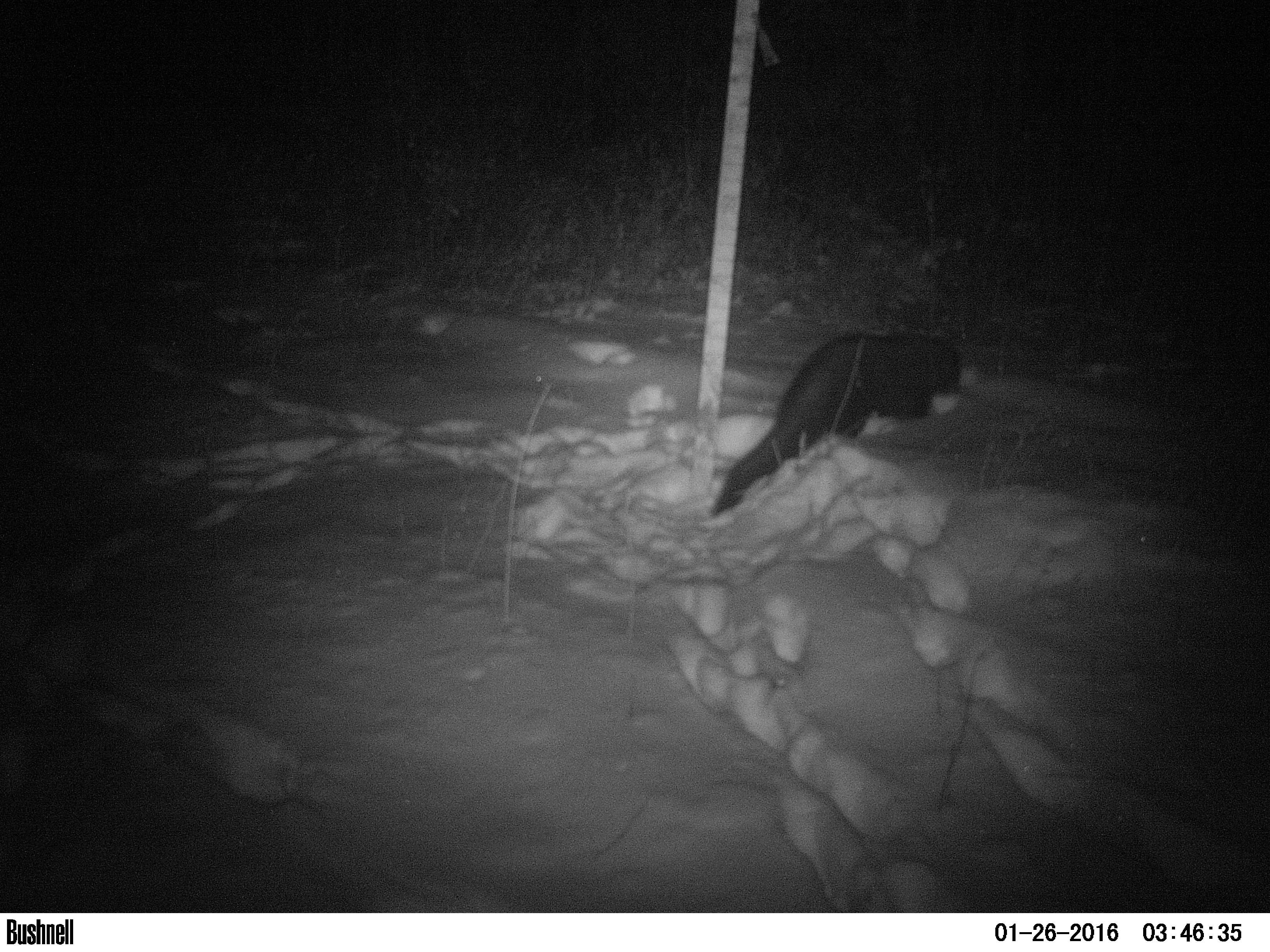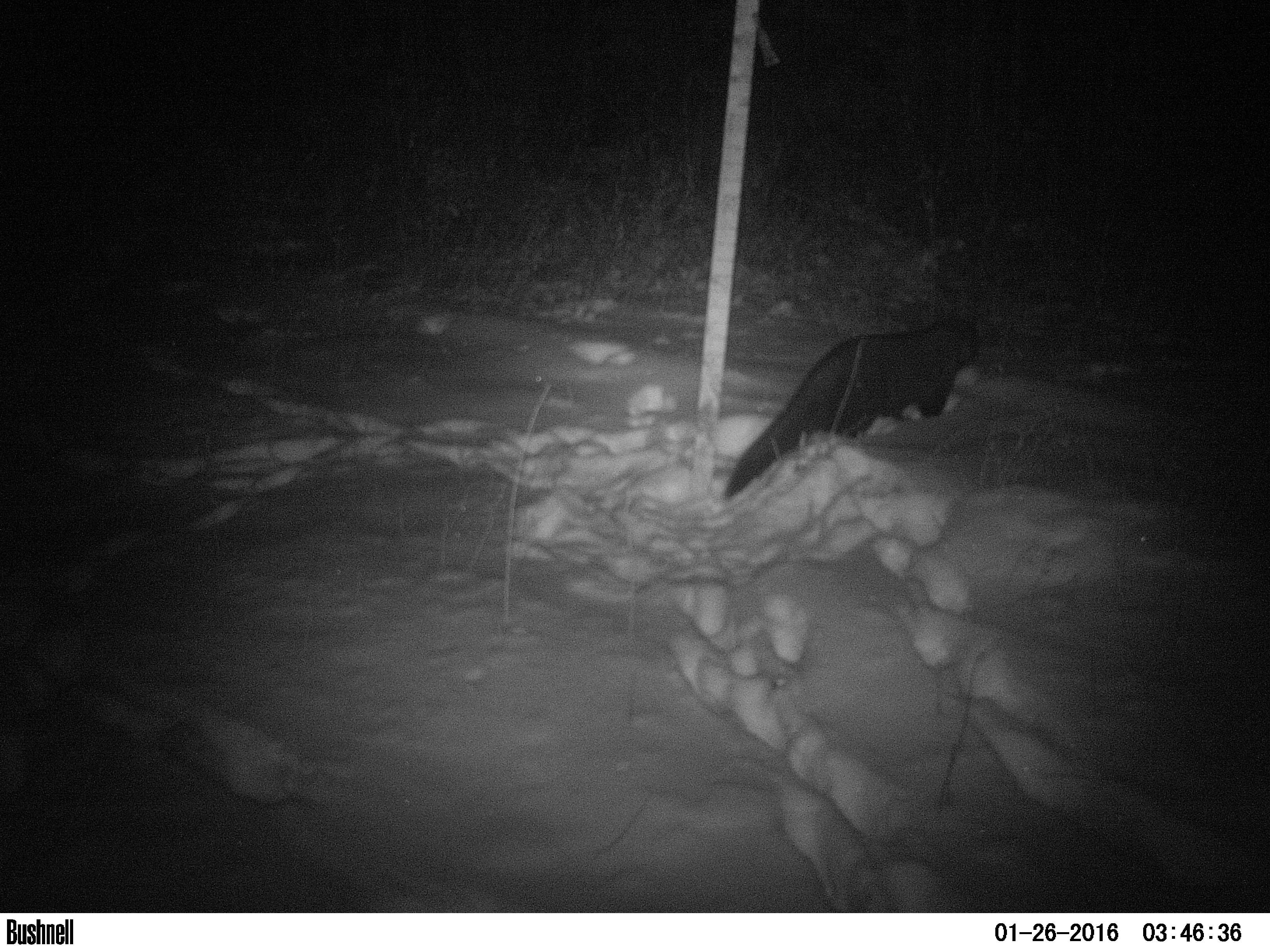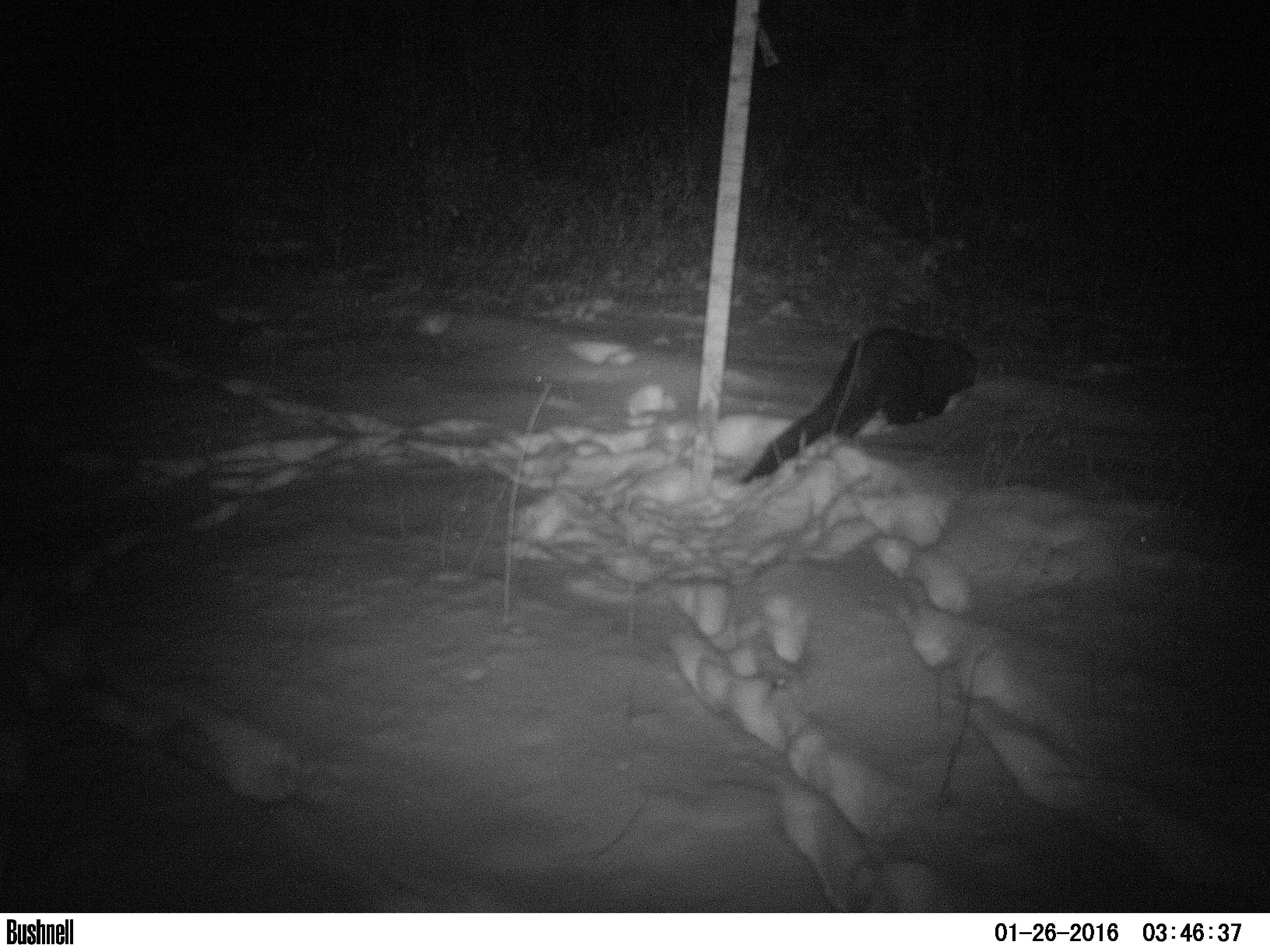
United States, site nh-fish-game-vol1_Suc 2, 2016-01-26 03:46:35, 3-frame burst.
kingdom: Animalia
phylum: Chordata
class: Mammalia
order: Carnivora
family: Mustelidae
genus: Pekania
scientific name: Pekania pennanti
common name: fisher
Fisher (Pekania pennanti).